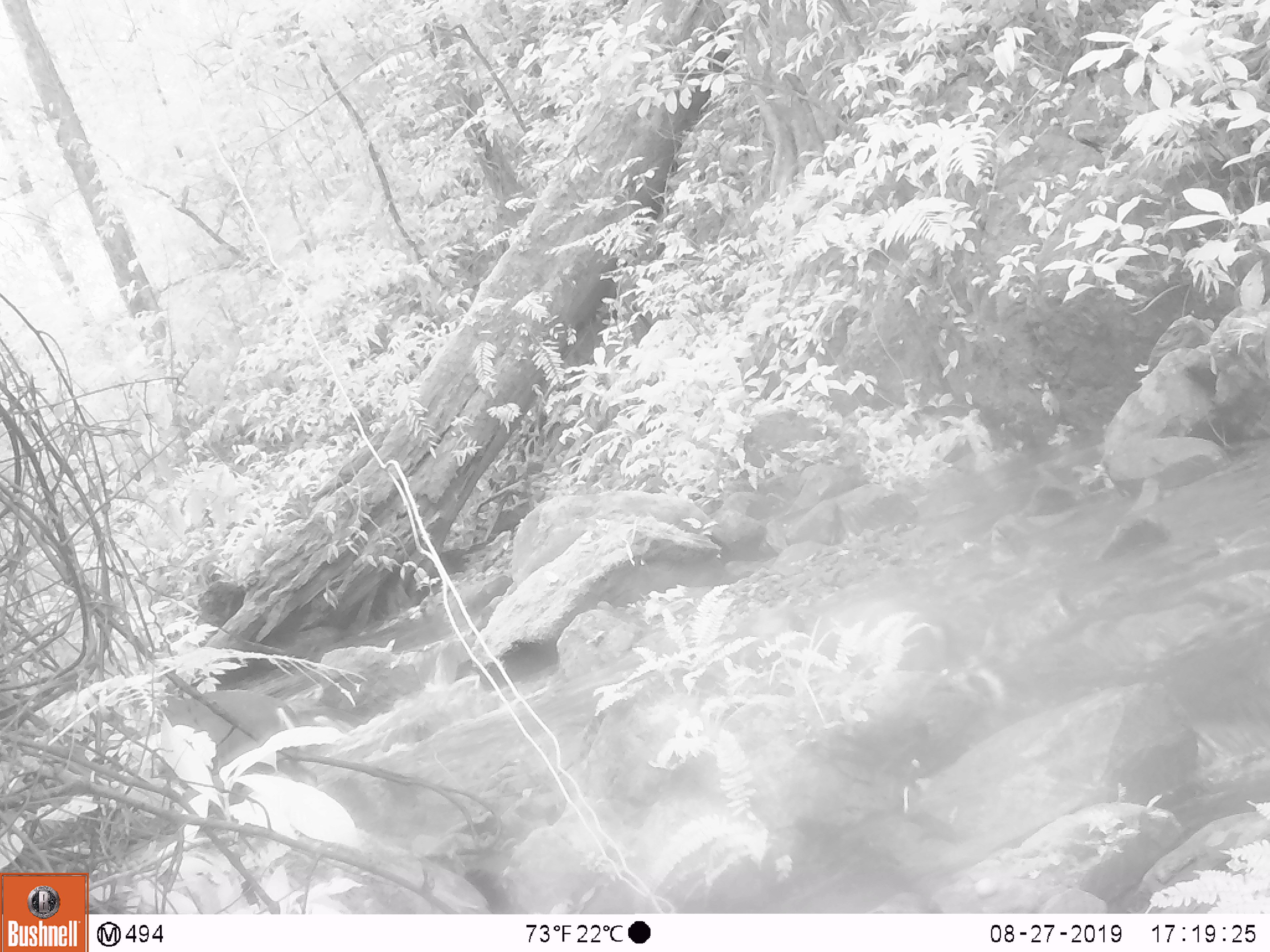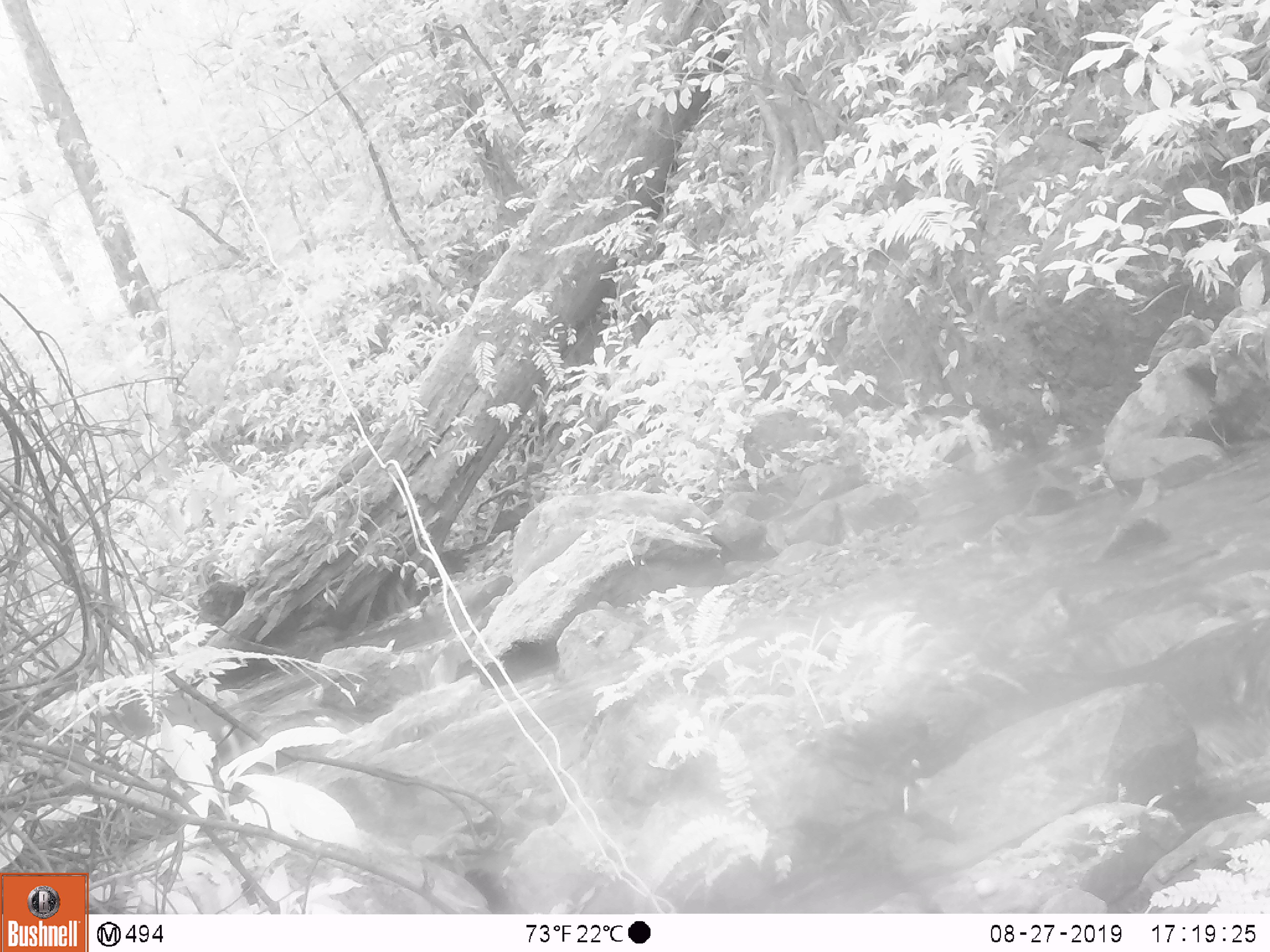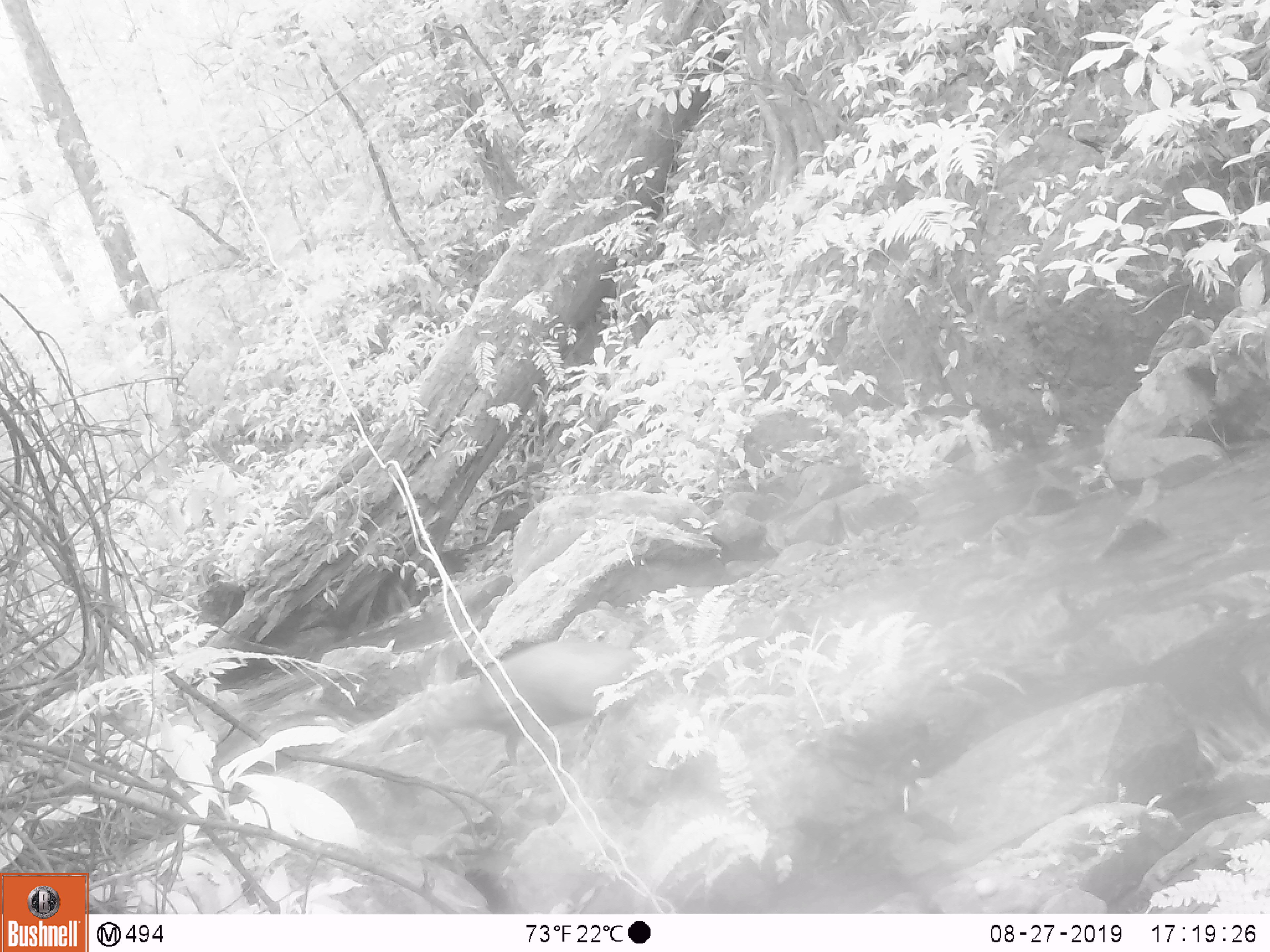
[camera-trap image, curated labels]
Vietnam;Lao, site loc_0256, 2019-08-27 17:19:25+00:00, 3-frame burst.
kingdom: Animalia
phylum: Chordata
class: Mammalia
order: Artiodactyla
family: Cervidae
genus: Muntiacus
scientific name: Muntiacus rooseveltorum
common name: roosevelt's muntjac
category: roosevelts muntjac group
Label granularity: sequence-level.